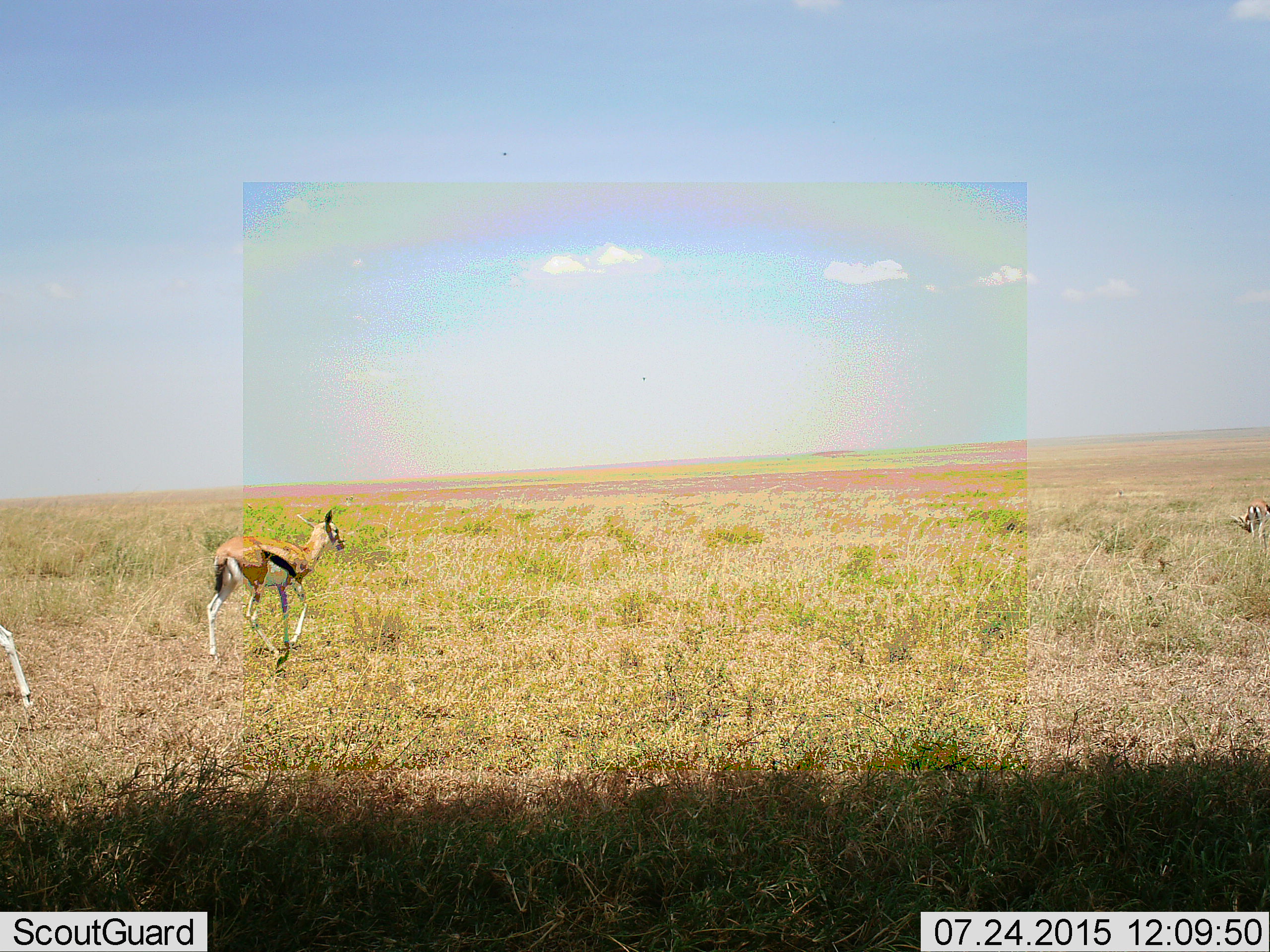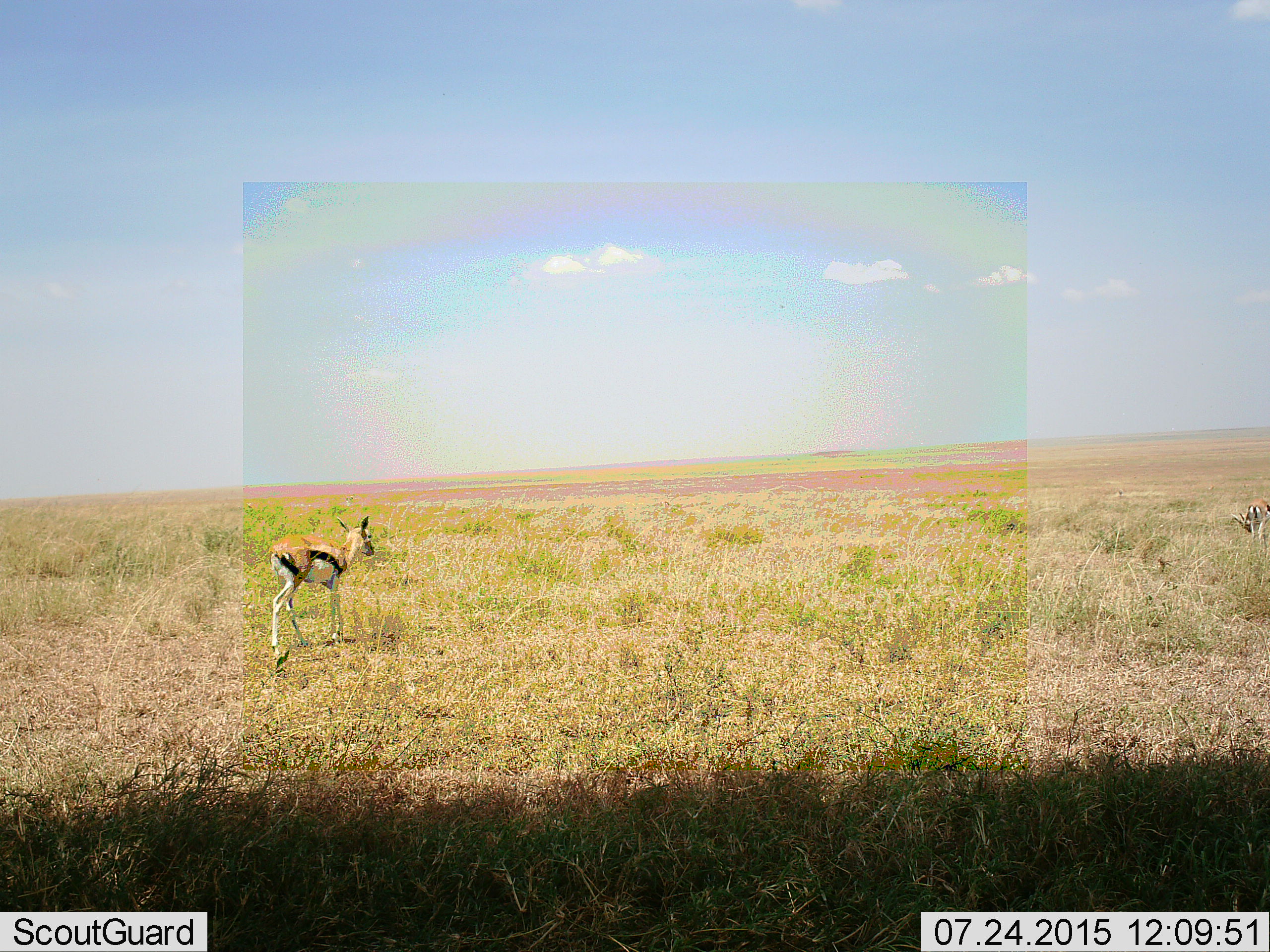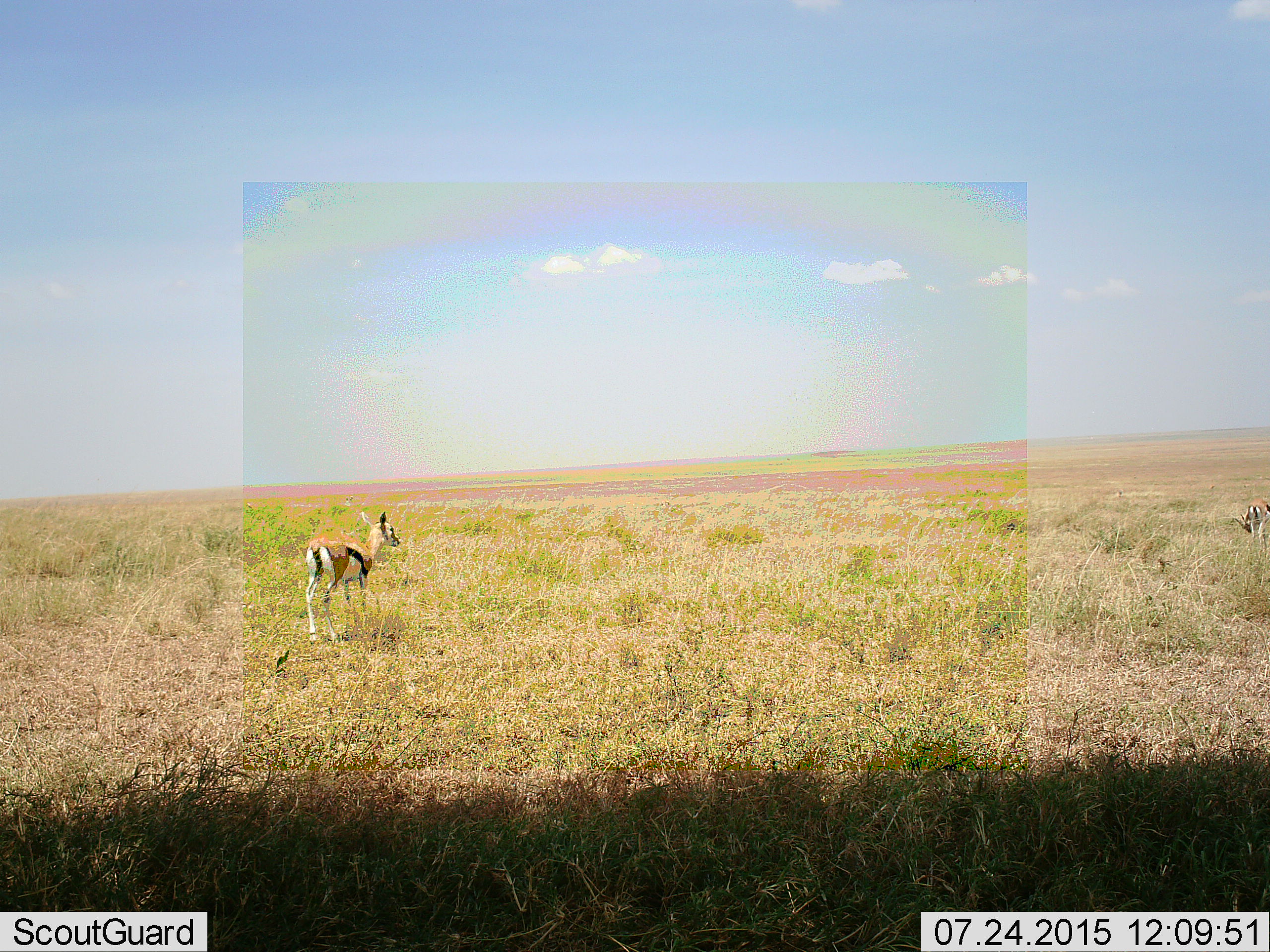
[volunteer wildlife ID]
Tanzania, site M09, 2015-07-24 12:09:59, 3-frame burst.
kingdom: Animalia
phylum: Chordata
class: Mammalia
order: Artiodactyla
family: Bovidae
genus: Eudorcas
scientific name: Eudorcas thomsonii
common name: thomson's gazelle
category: gazellethomsons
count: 3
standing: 38%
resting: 0%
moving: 100%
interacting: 0%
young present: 12%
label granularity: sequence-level